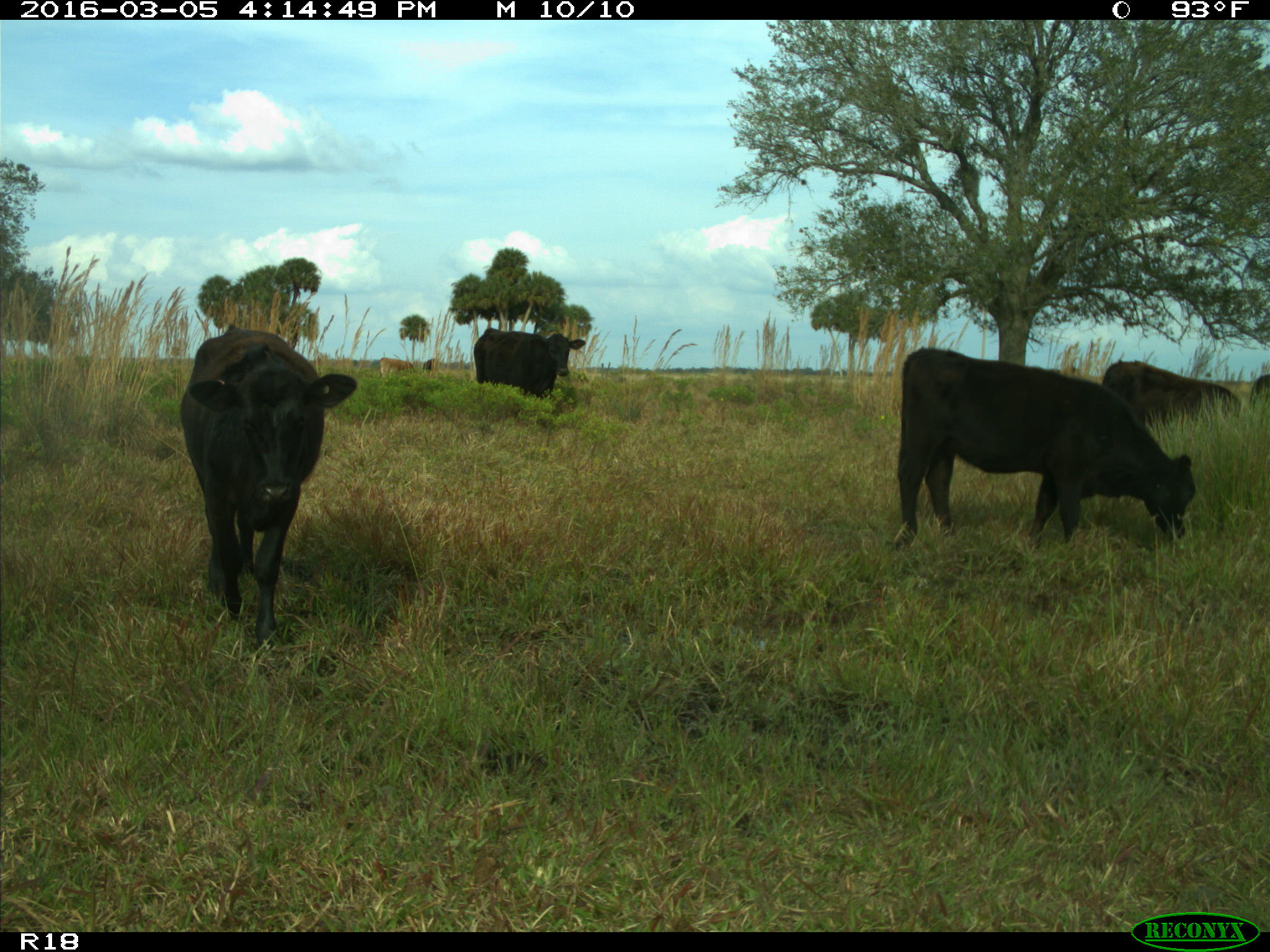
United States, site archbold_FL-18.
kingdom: Animalia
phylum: Chordata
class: Mammalia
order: Artiodactyla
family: Bovidae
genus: Bos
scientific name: Bos taurus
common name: domestic cow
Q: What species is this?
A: Bos taurus (domestic cow).